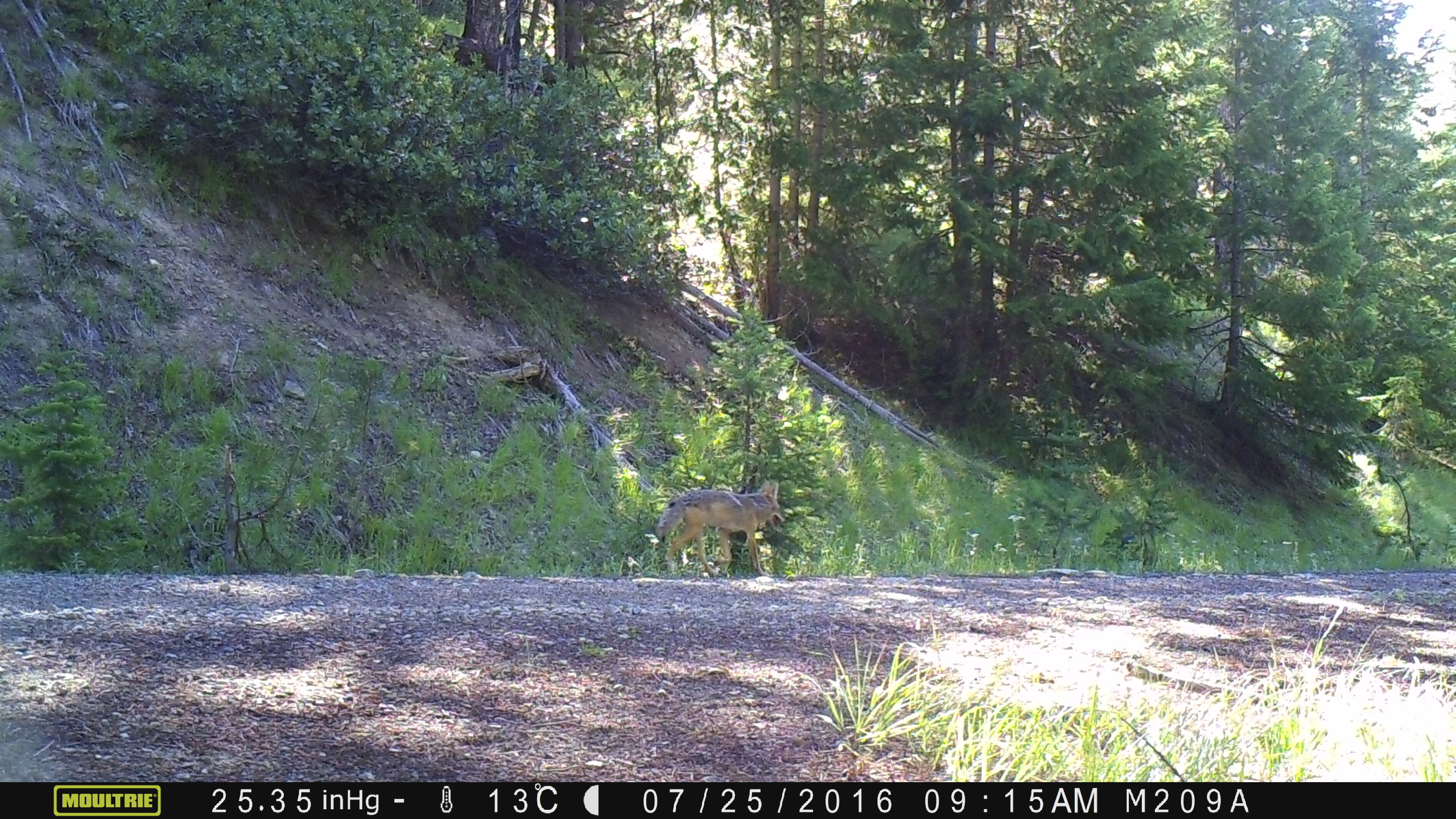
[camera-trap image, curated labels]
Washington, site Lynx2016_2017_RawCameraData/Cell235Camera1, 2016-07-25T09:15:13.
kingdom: Animalia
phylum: Chordata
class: Mammalia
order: Carnivora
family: Canidae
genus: Canis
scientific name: Canis latrans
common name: coyote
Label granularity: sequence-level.